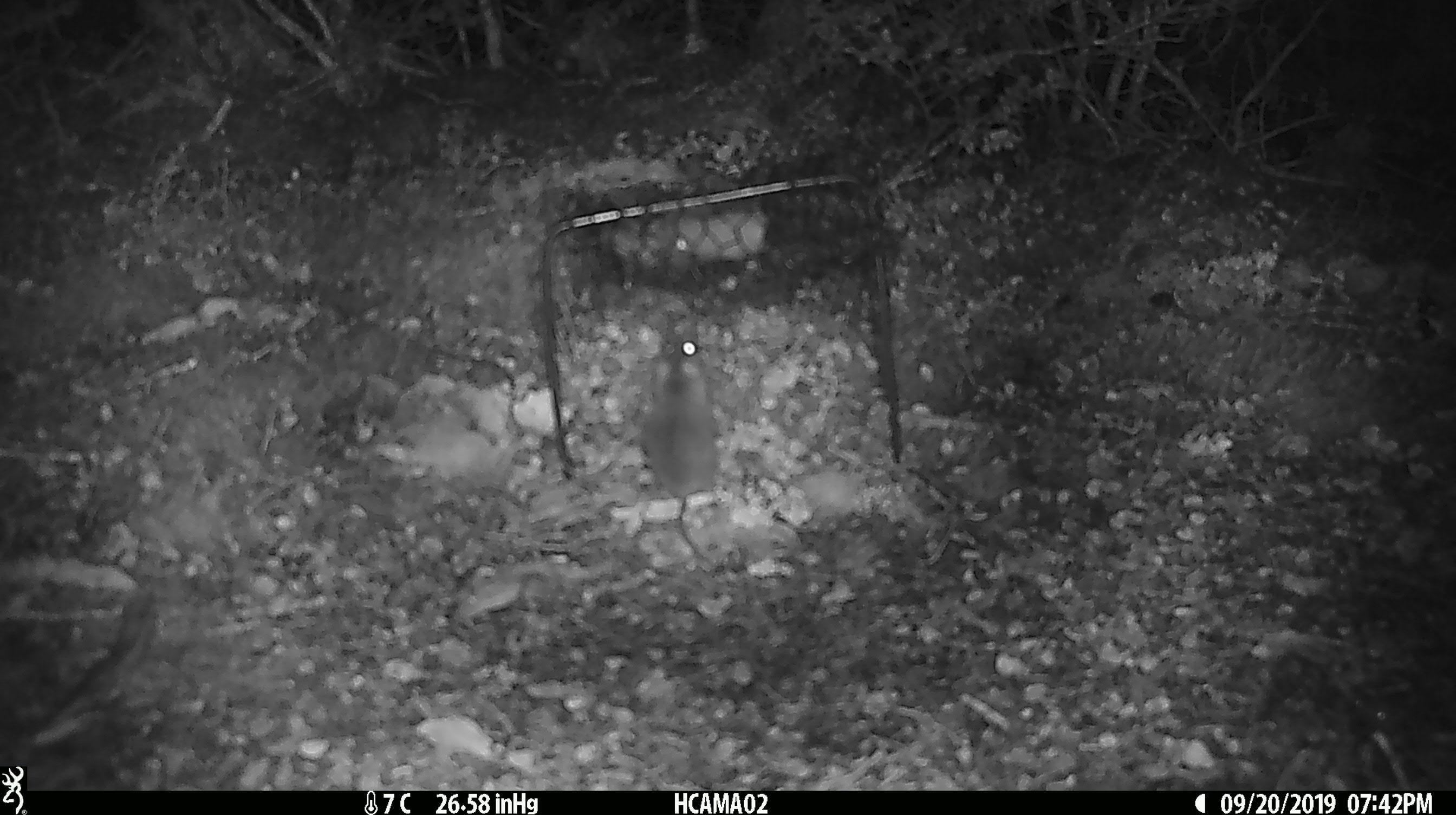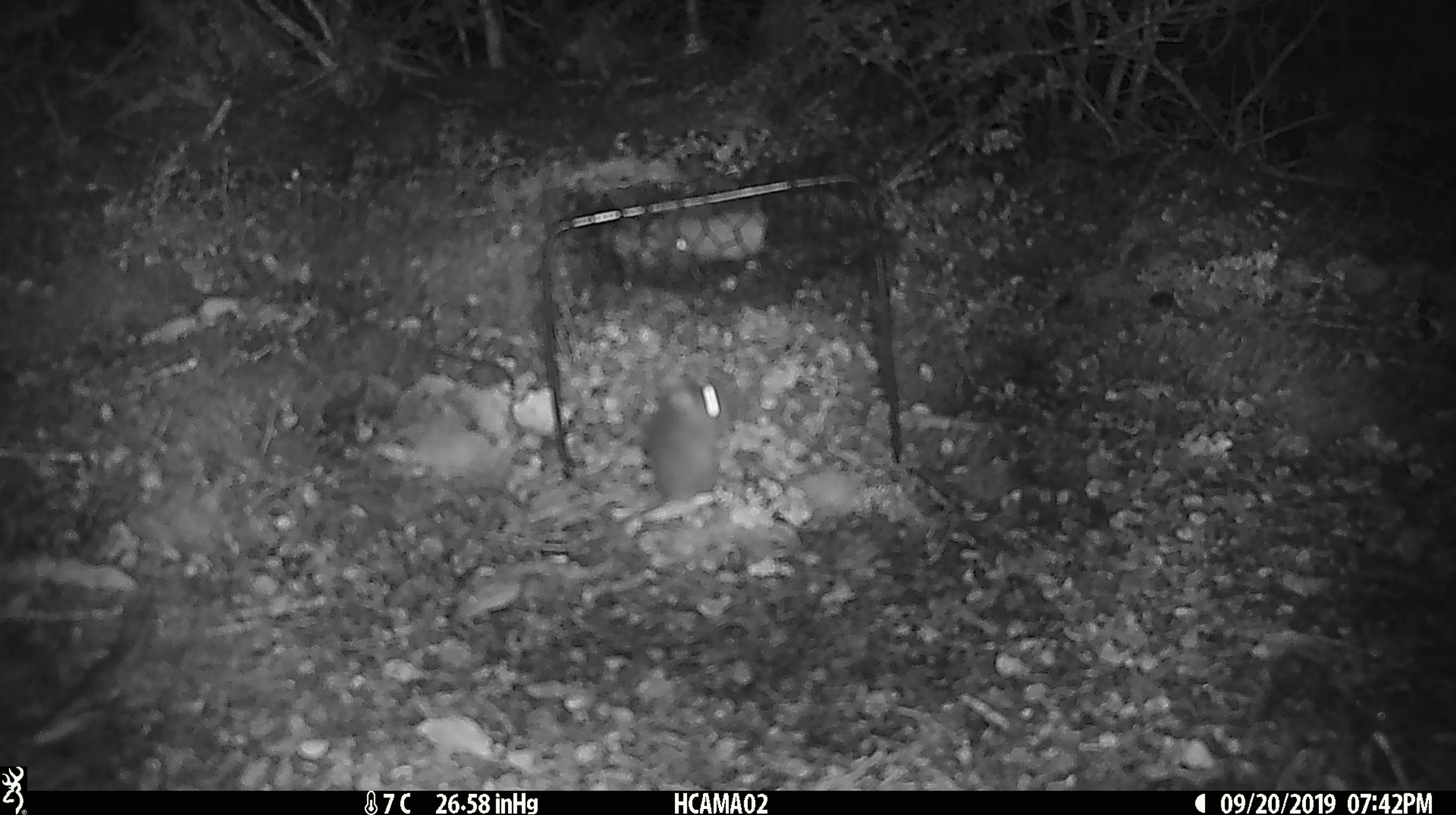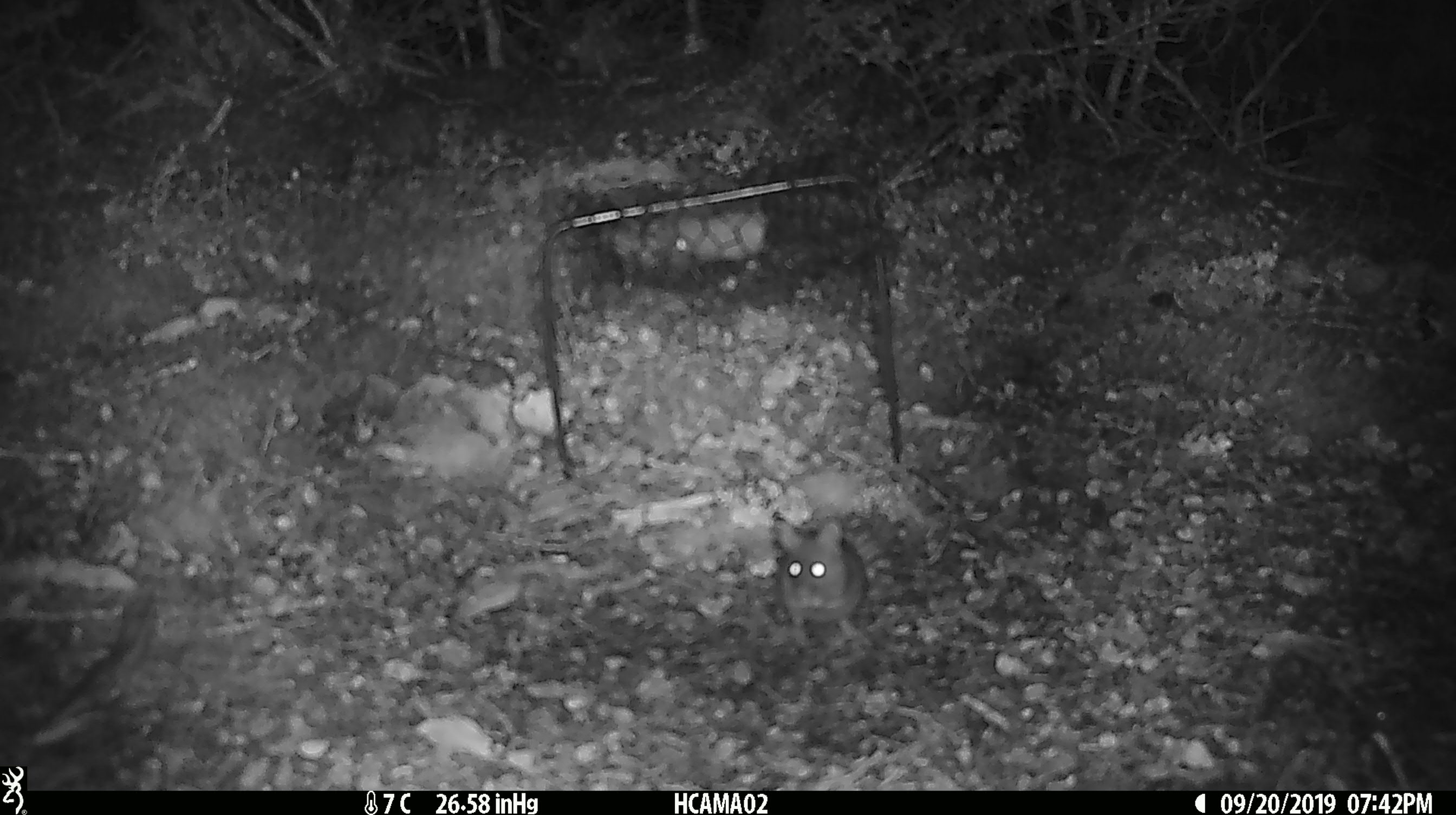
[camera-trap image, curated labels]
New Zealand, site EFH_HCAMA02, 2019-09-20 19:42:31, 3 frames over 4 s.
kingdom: Animalia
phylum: Chordata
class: Mammalia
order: Rodentia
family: Muridae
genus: Mus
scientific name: Mus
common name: mouse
Mouse (Mus).